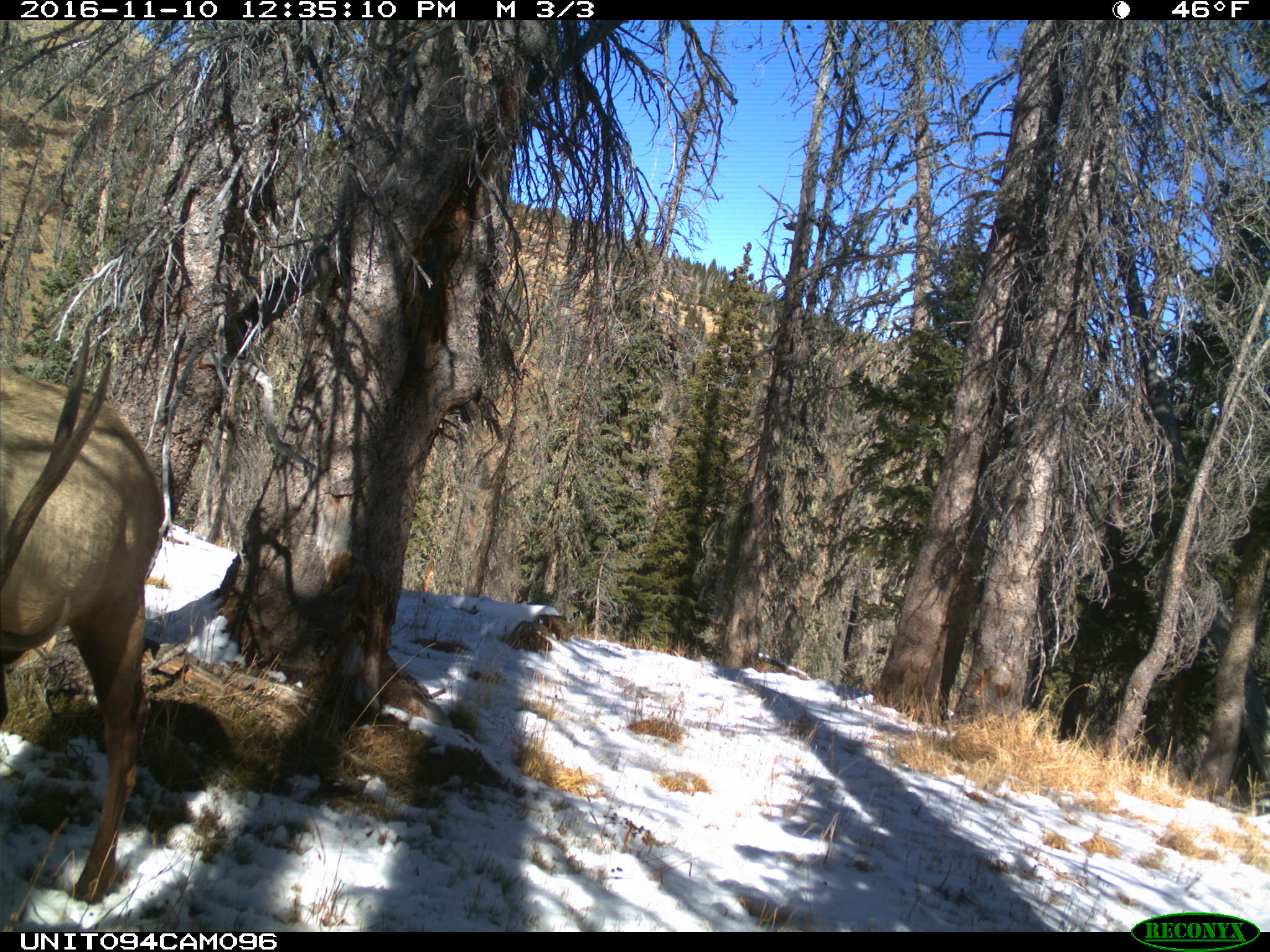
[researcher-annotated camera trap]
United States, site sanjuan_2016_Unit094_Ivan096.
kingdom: Animalia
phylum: Chordata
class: Mammalia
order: Artiodactyla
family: Cervidae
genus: Cervus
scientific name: Cervus elaphus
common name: red deer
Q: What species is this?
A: Cervus elaphus (red deer).